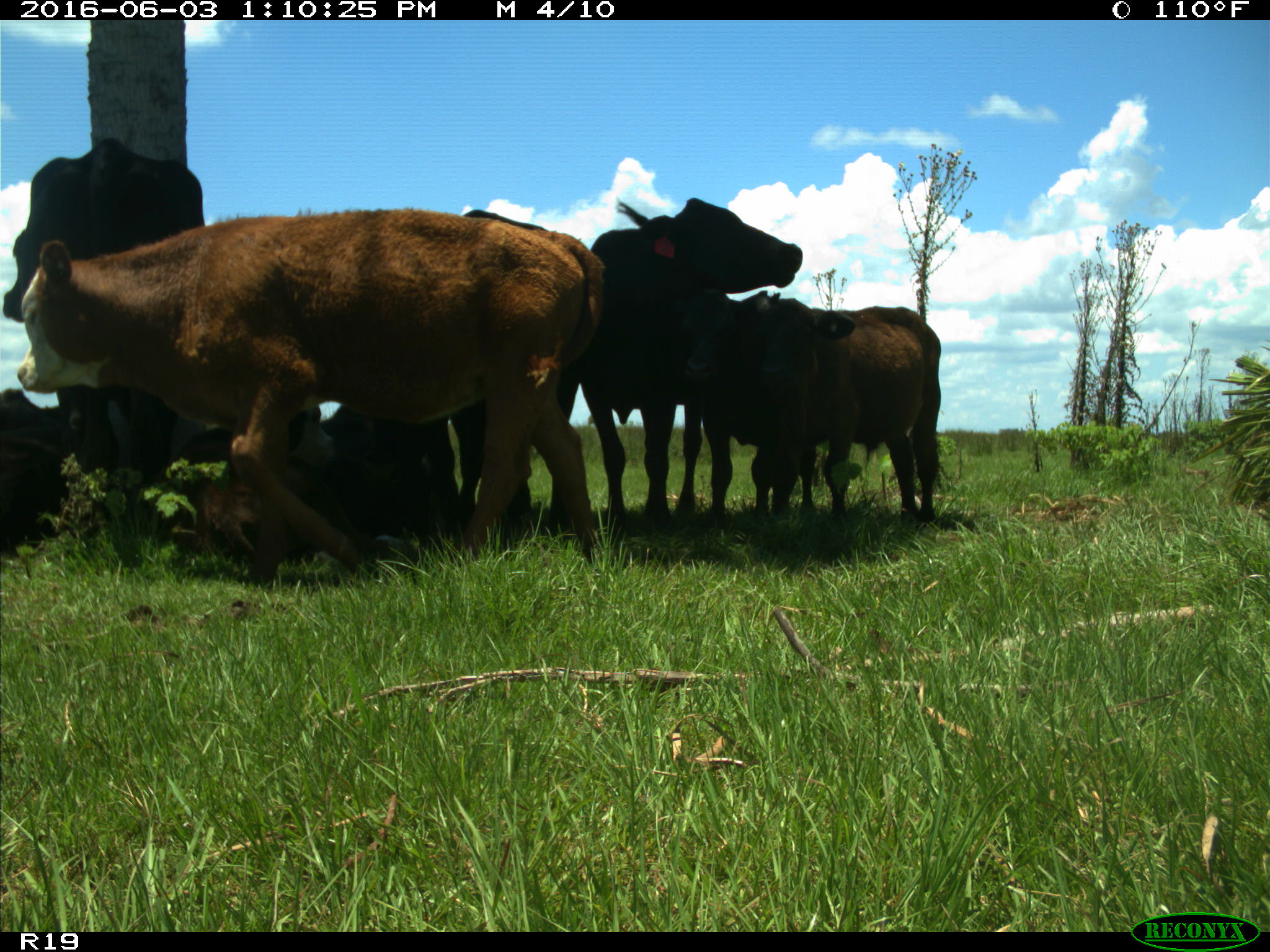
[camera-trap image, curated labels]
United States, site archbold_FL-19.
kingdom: Animalia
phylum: Chordata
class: Mammalia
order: Artiodactyla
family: Bovidae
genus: Bos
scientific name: Bos taurus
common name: domestic cow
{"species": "Bos taurus (domestic cow)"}